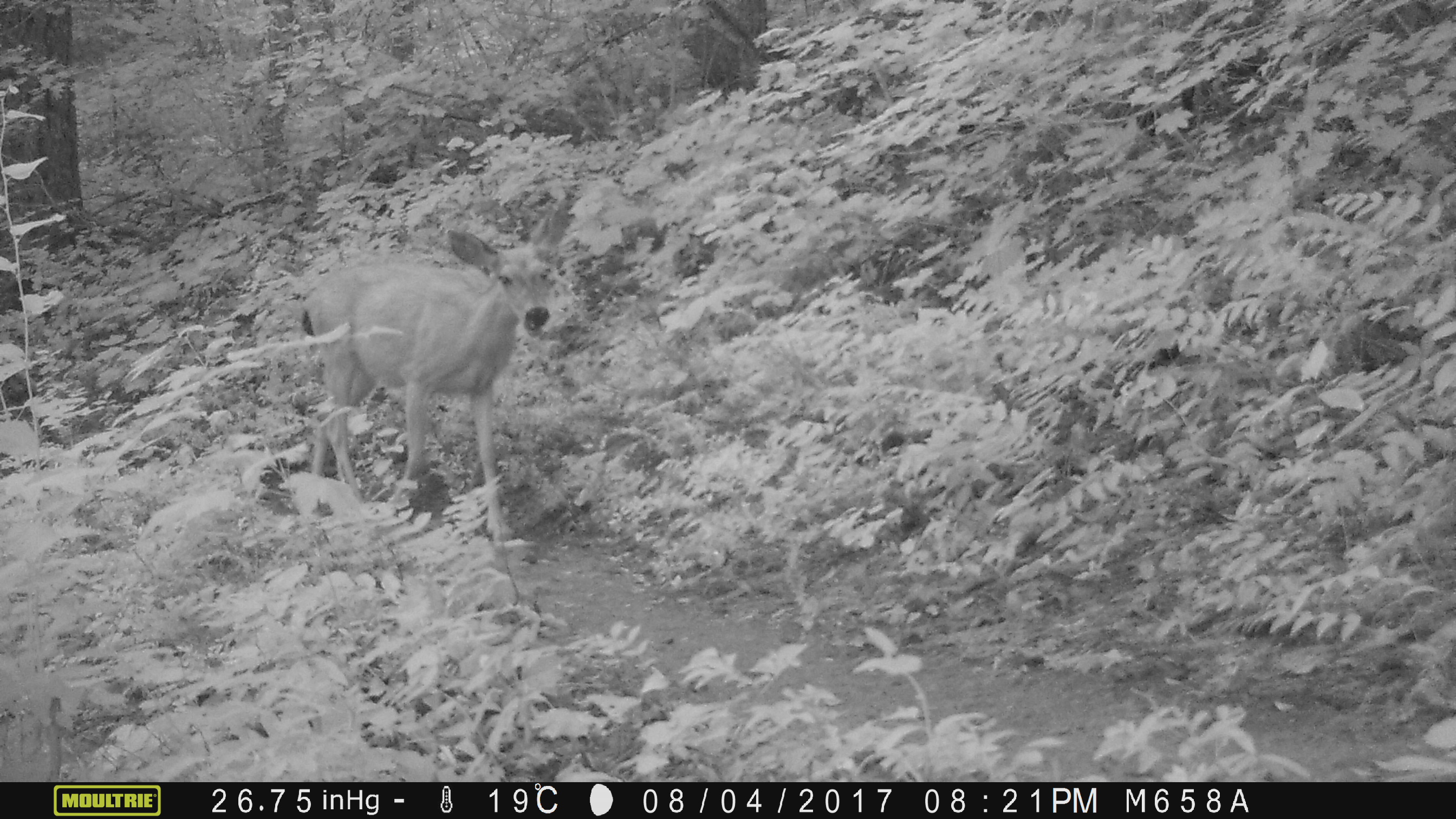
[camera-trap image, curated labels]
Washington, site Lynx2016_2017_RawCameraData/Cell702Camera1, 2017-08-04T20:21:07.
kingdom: Animalia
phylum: Chordata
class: Mammalia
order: Artiodactyla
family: Cervidae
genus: Odocoileus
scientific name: Odocoileus hemionus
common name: mule deer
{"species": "Odocoileus hemionus (mule deer)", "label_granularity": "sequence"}